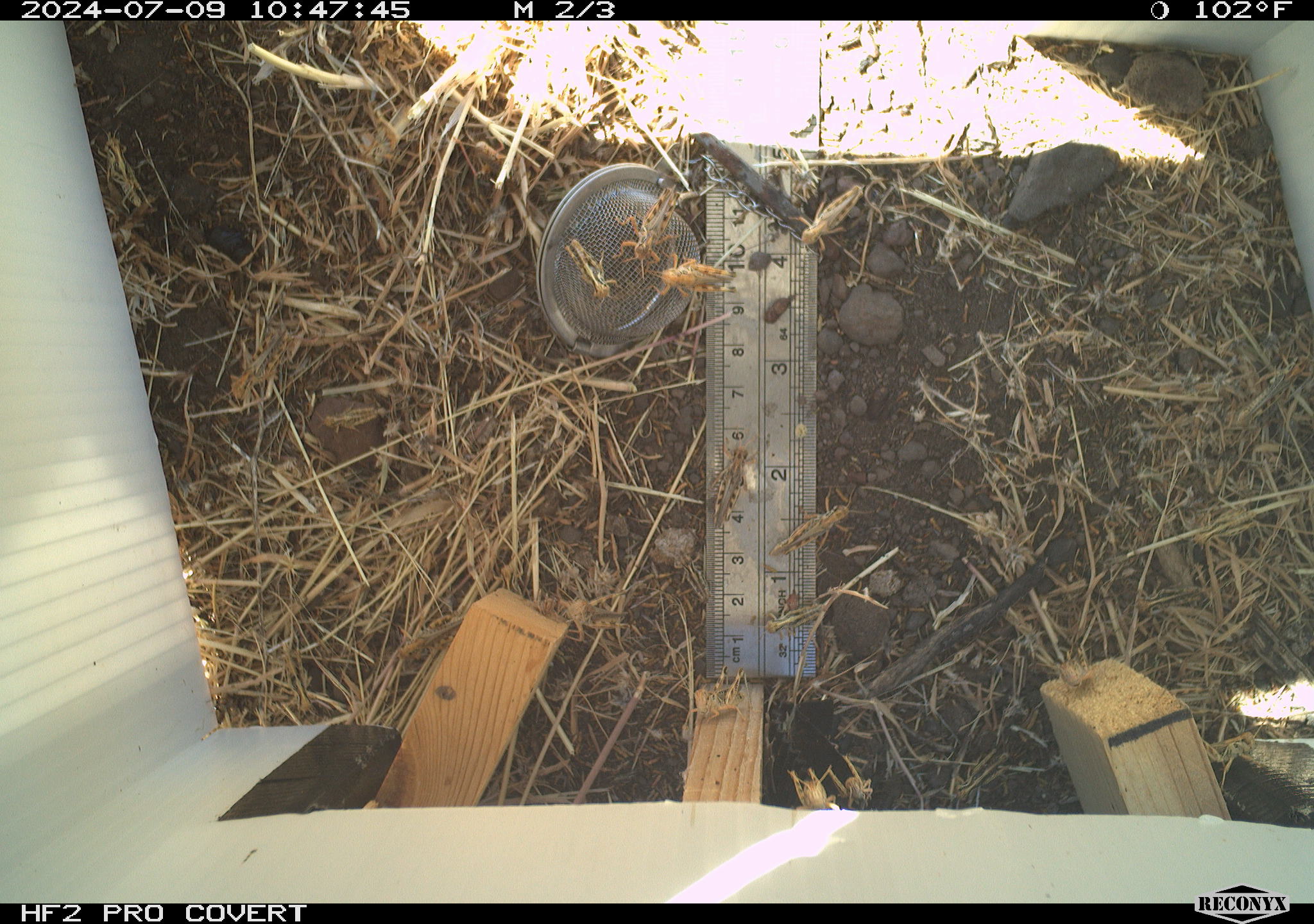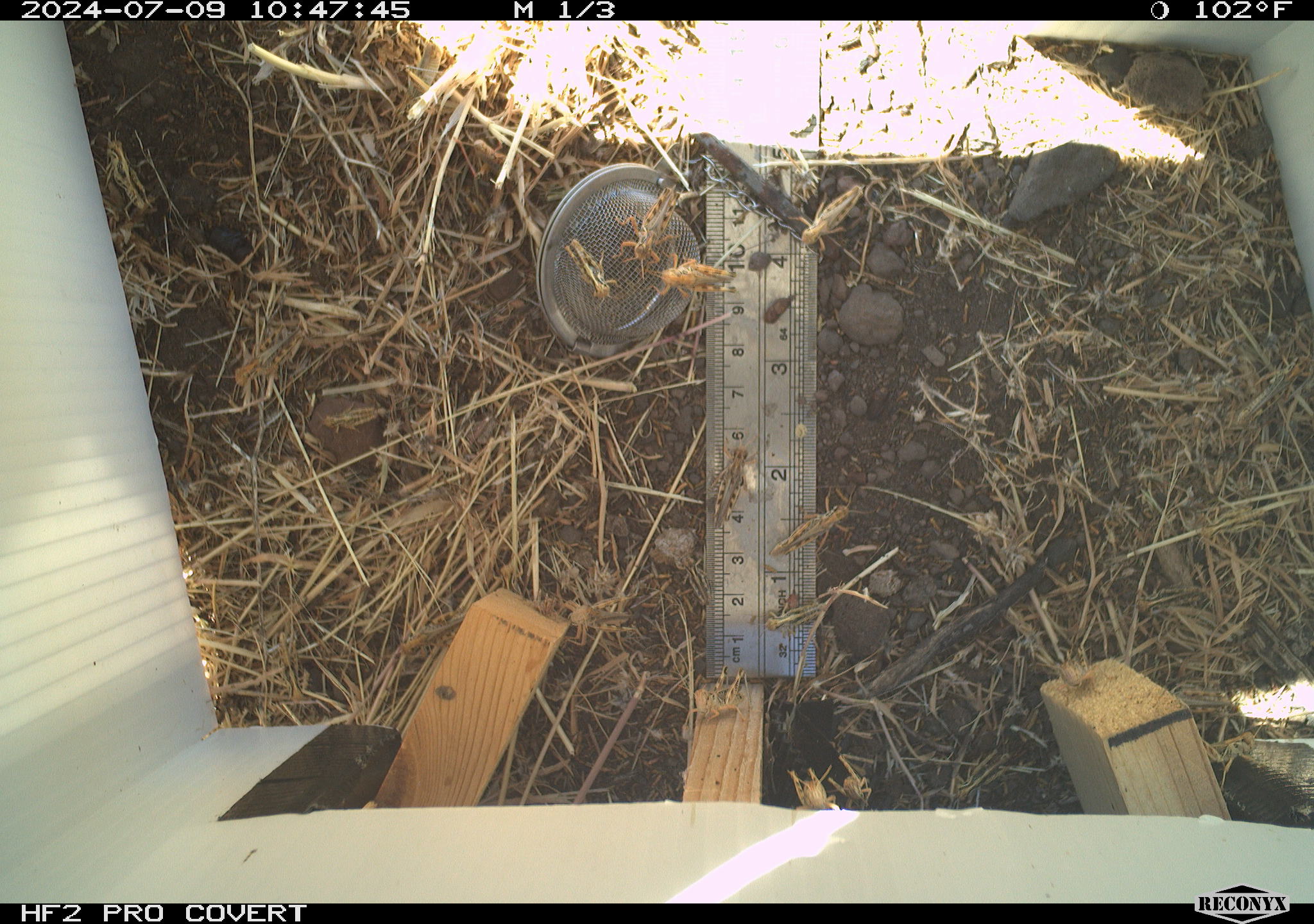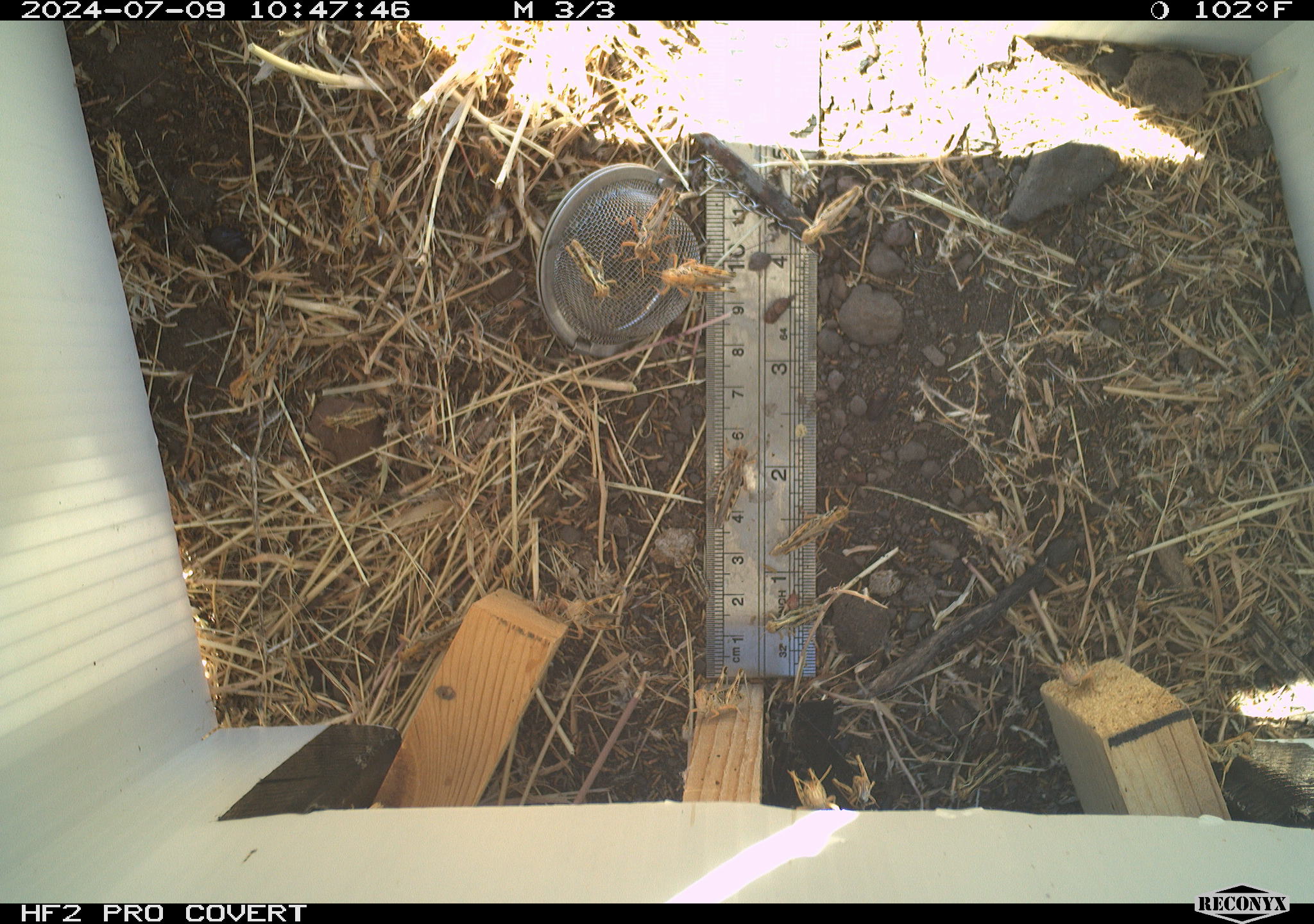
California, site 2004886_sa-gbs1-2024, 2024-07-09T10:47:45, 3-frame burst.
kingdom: Animalia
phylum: Arthropoda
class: Insecta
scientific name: Insecta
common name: insect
Insect (Insecta).